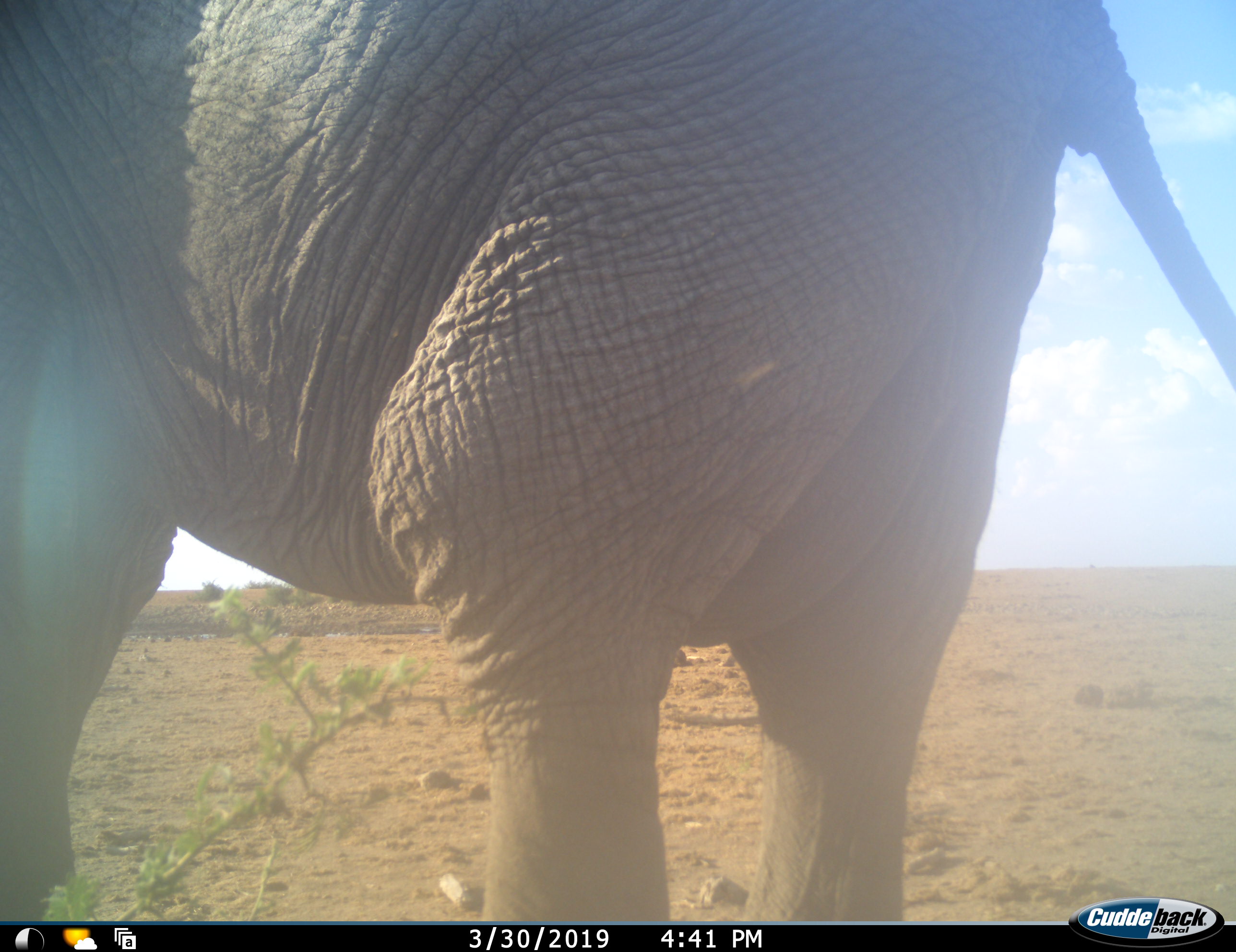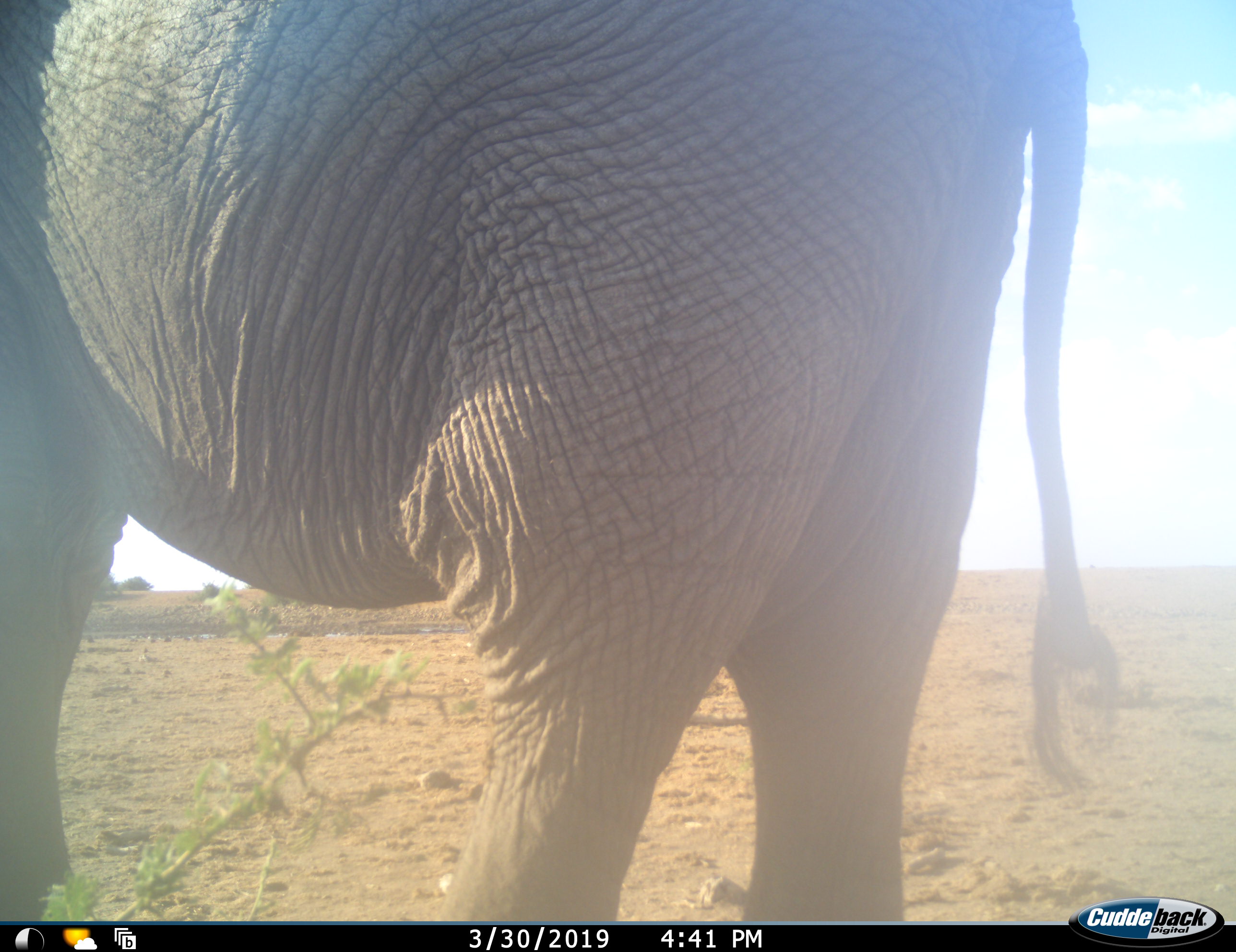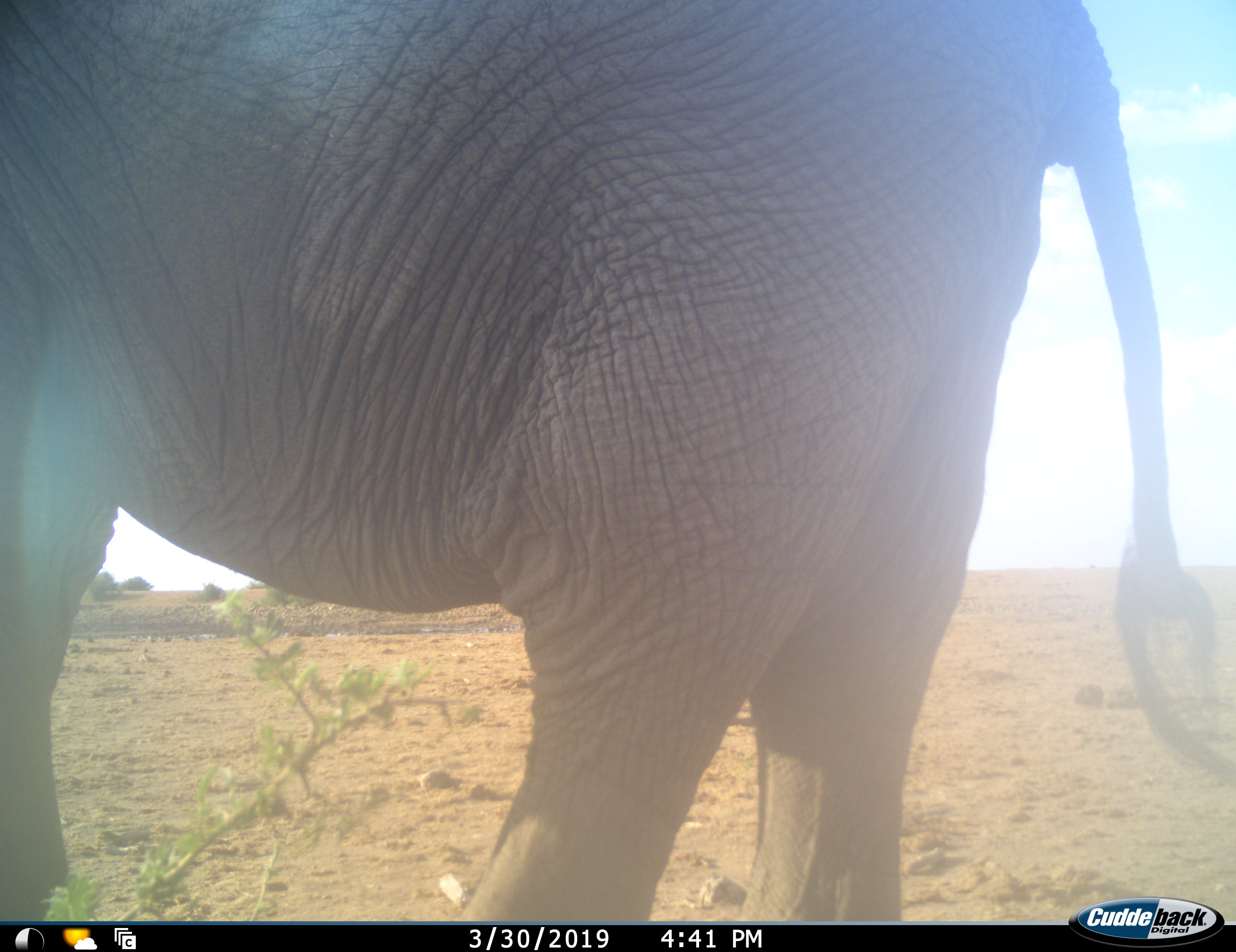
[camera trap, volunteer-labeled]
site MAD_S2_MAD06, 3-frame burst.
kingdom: Animalia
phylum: Chordata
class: Mammalia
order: Proboscidea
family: Elephantidae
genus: Loxodonta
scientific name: Loxodonta africana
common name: african bush elephant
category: elephant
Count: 1.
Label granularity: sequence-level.